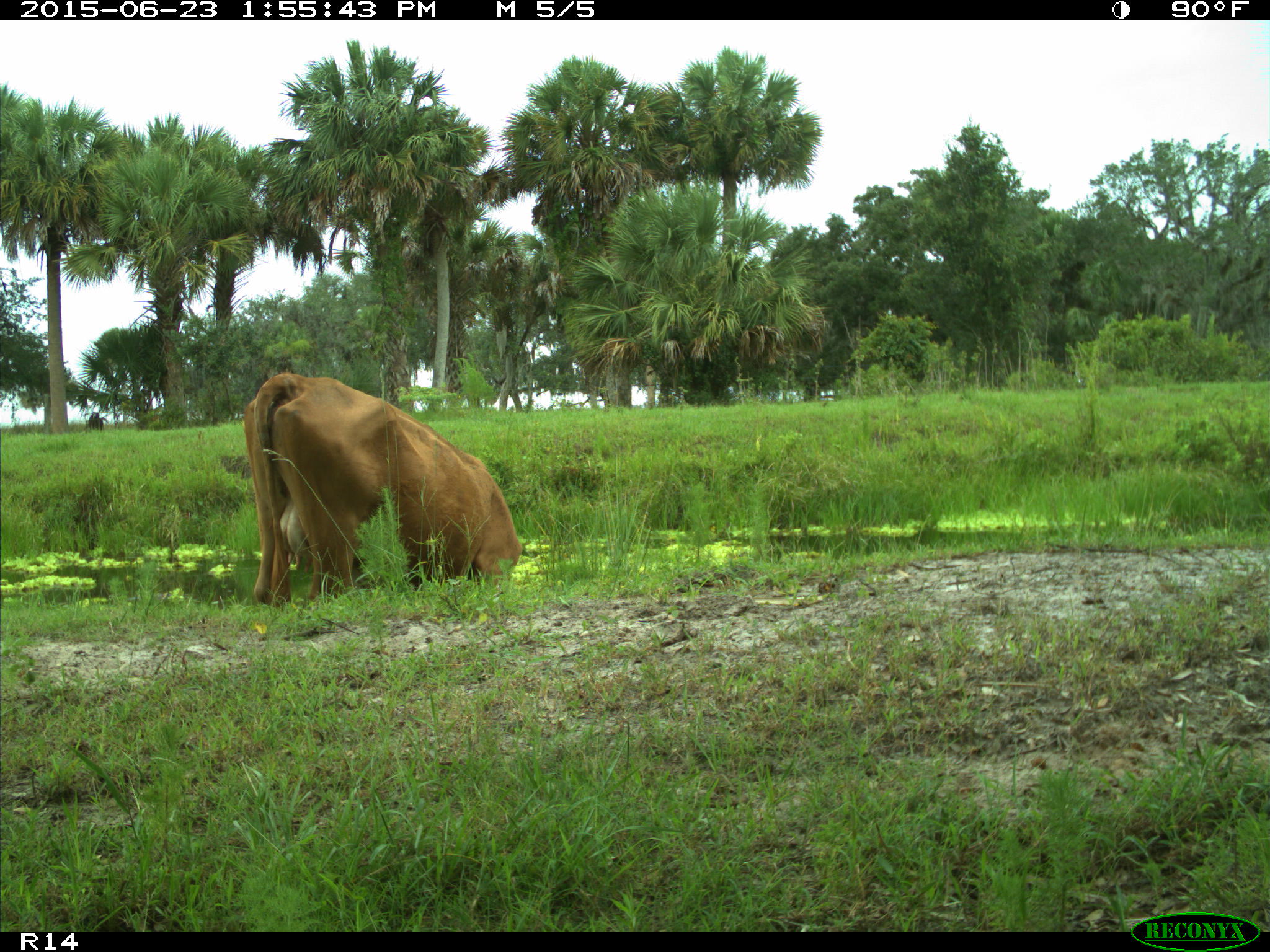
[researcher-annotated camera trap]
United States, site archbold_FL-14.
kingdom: Animalia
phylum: Chordata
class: Mammalia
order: Artiodactyla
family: Bovidae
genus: Bos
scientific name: Bos taurus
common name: domestic cow